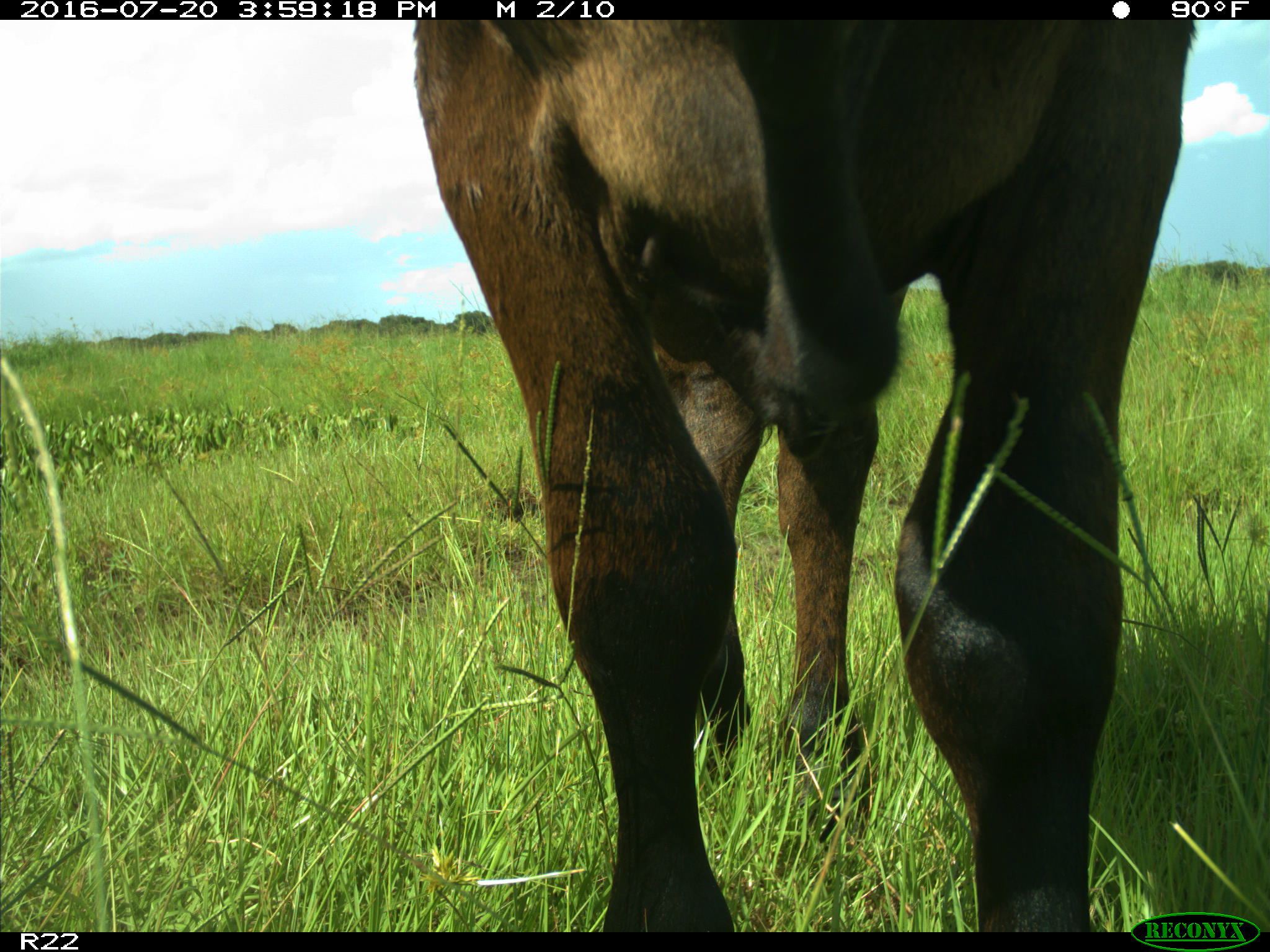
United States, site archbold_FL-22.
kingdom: Animalia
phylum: Chordata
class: Mammalia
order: Artiodactyla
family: Bovidae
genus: Bos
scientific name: Bos taurus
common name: domestic cow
Bos taurus (domestic cow).